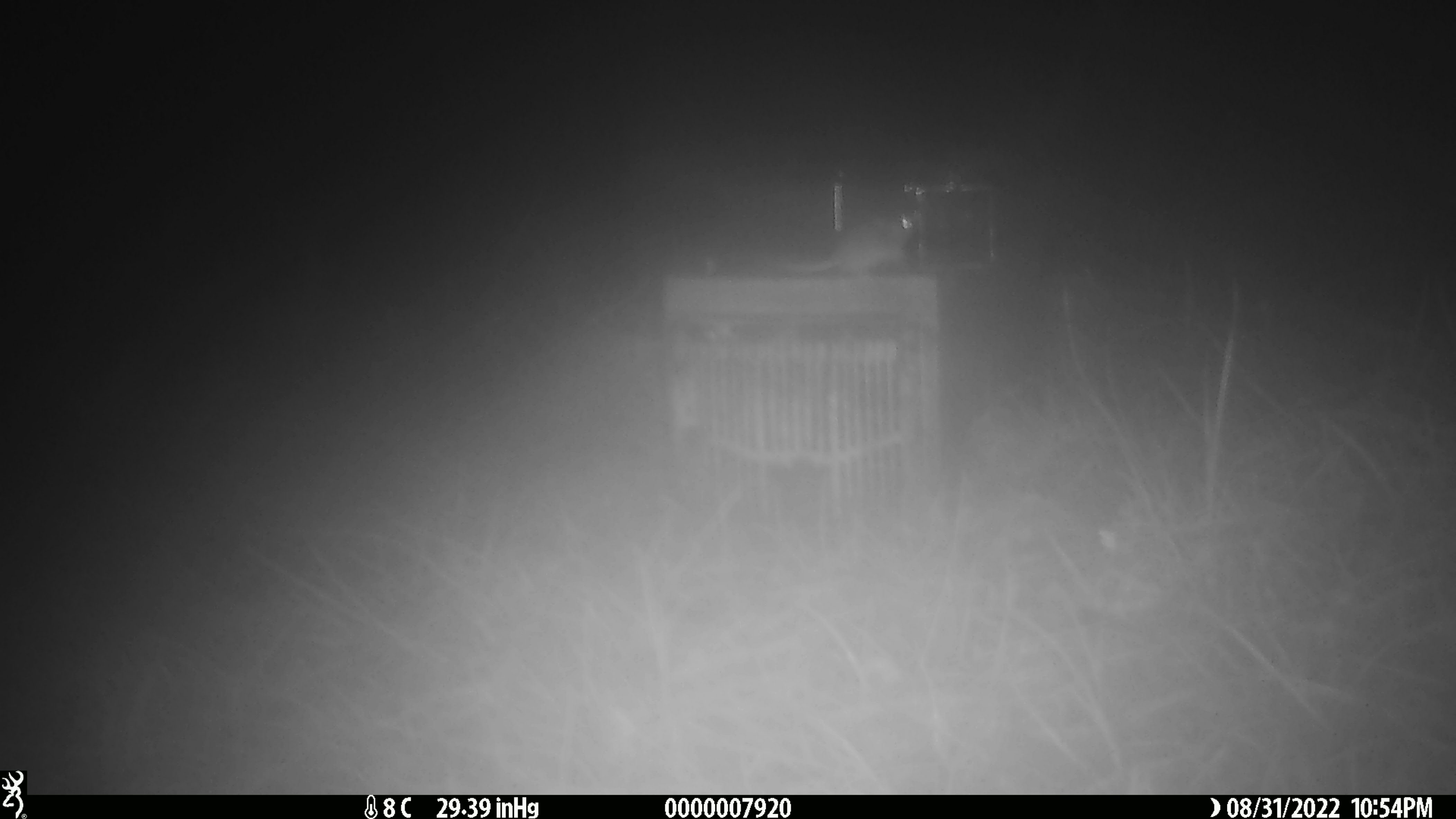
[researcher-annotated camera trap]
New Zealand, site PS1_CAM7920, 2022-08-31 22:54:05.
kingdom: Animalia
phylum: Chordata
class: Mammalia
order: Rodentia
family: Muridae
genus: Mus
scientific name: Mus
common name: mouse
Mouse (Mus).